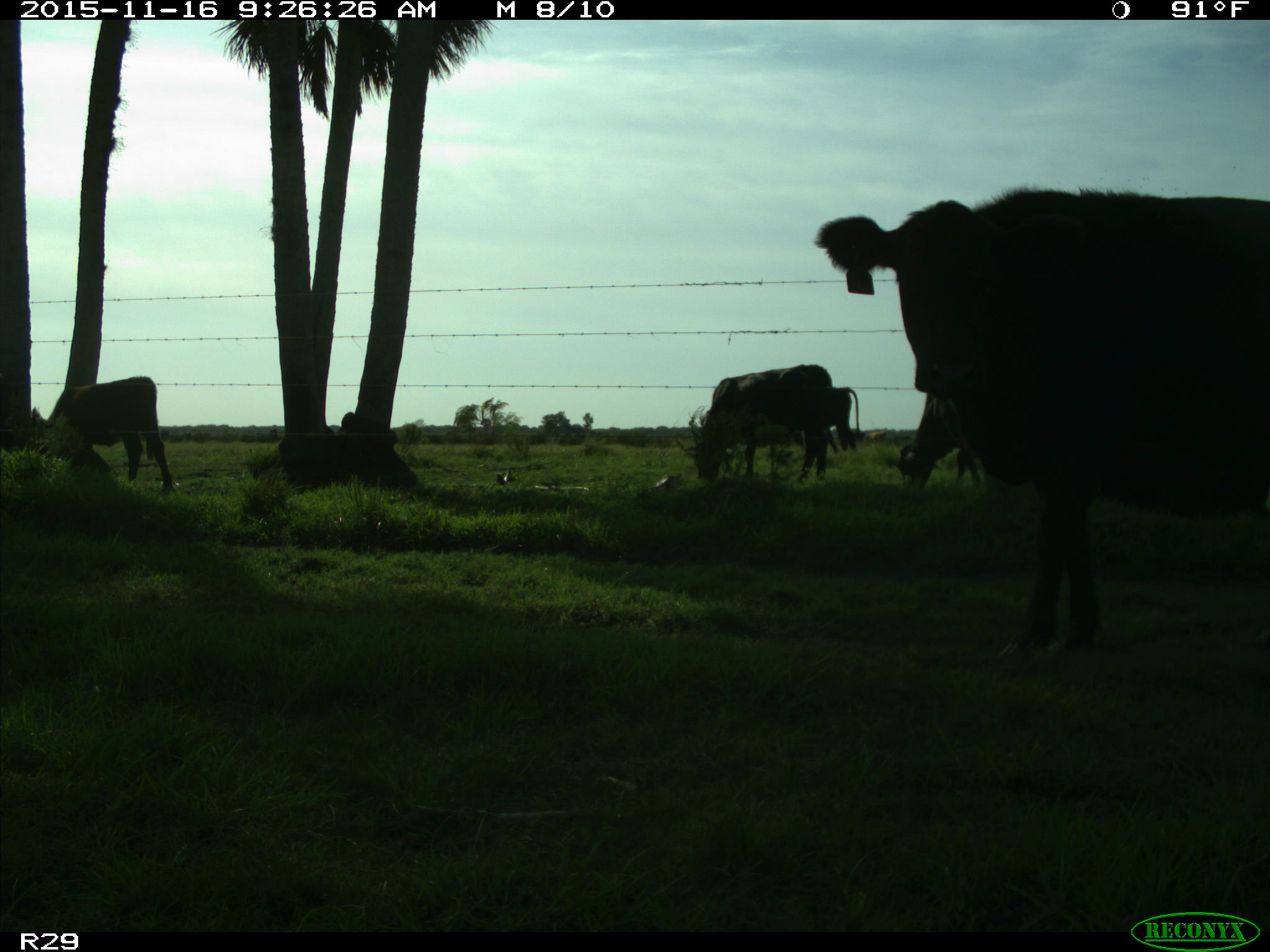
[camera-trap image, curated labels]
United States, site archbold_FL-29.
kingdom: Animalia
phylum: Chordata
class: Mammalia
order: Artiodactyla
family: Bovidae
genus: Bos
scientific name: Bos taurus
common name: domestic cow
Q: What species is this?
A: Bos taurus (domestic cow).